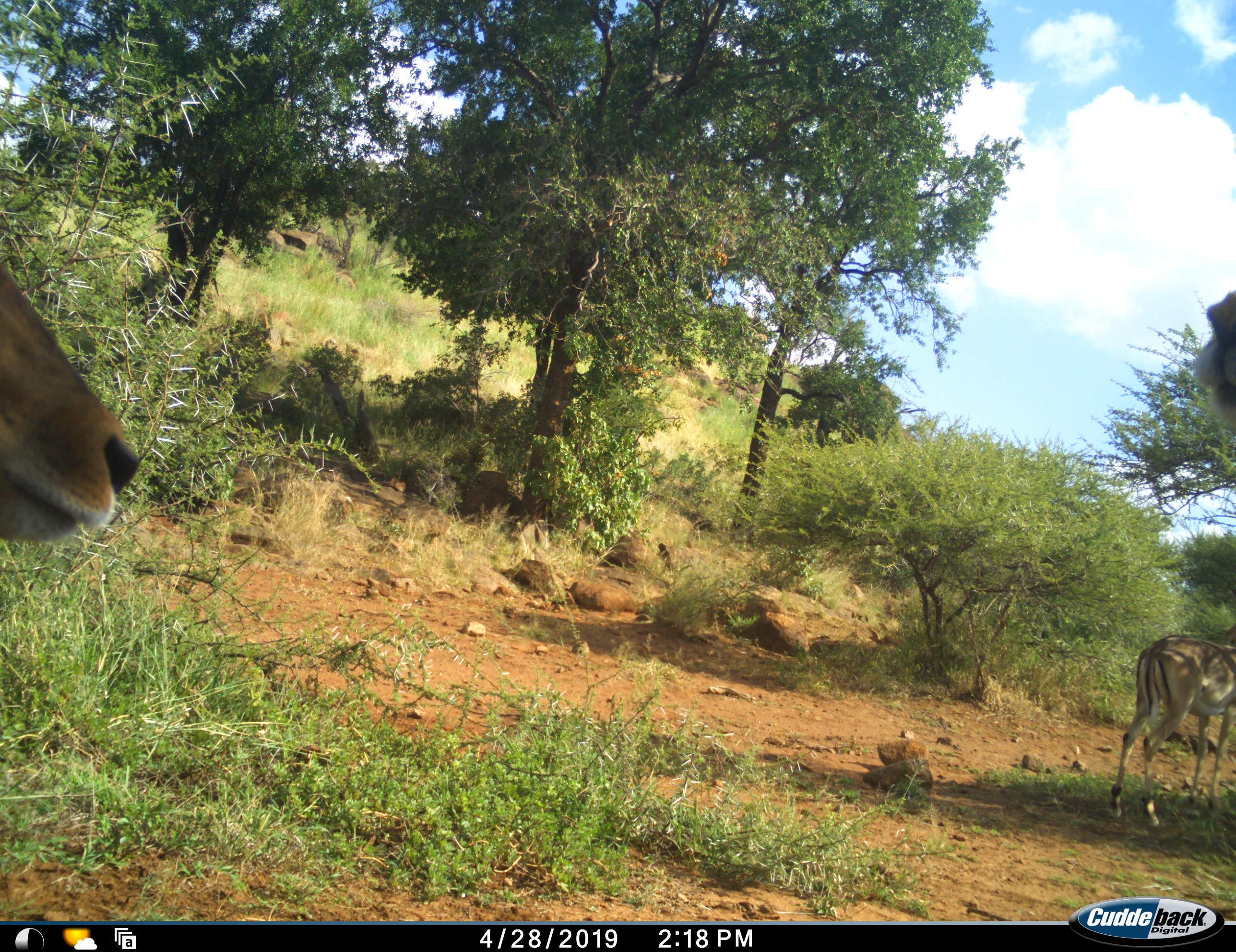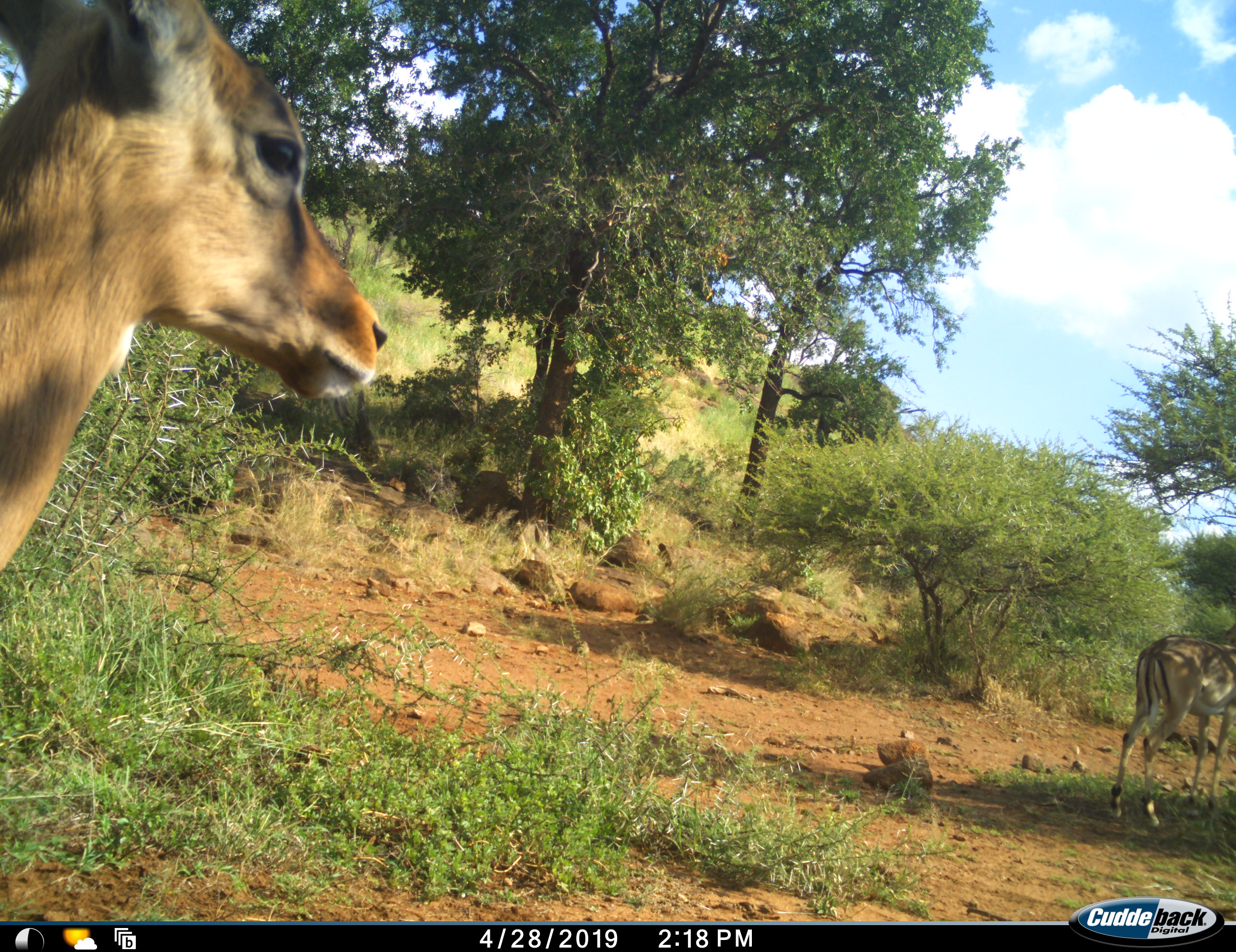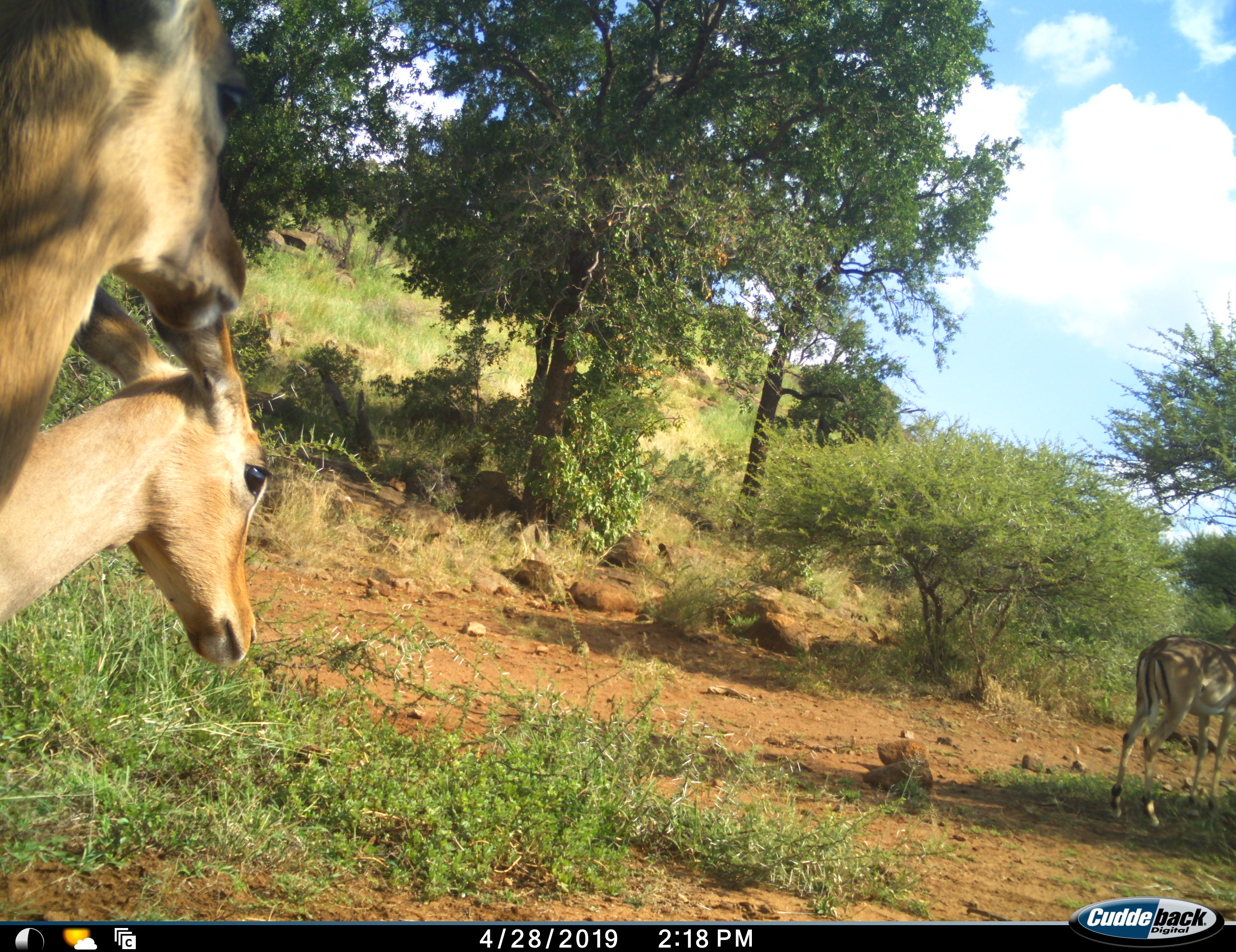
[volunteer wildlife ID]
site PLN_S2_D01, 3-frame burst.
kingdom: Animalia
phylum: Chordata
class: Mammalia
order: Artiodactyla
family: Bovidae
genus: Aepyceros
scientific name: Aepyceros melampus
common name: impala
Impala (Aepyceros melampus), count 4. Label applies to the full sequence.